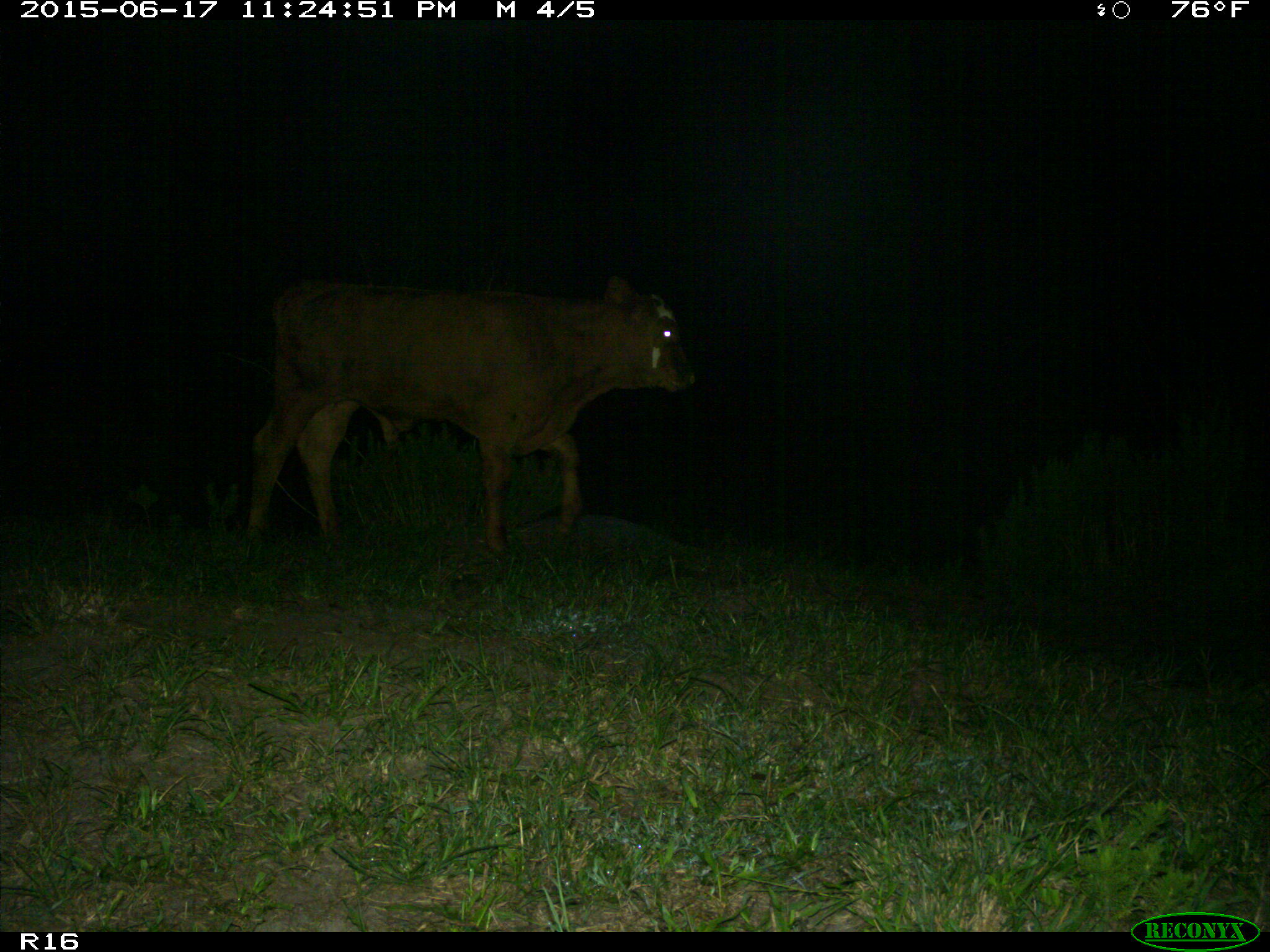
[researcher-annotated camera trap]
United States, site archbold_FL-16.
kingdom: Animalia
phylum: Chordata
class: Mammalia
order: Artiodactyla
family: Bovidae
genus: Bos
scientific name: Bos taurus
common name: domestic cow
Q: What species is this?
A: Bos taurus (domestic cow).